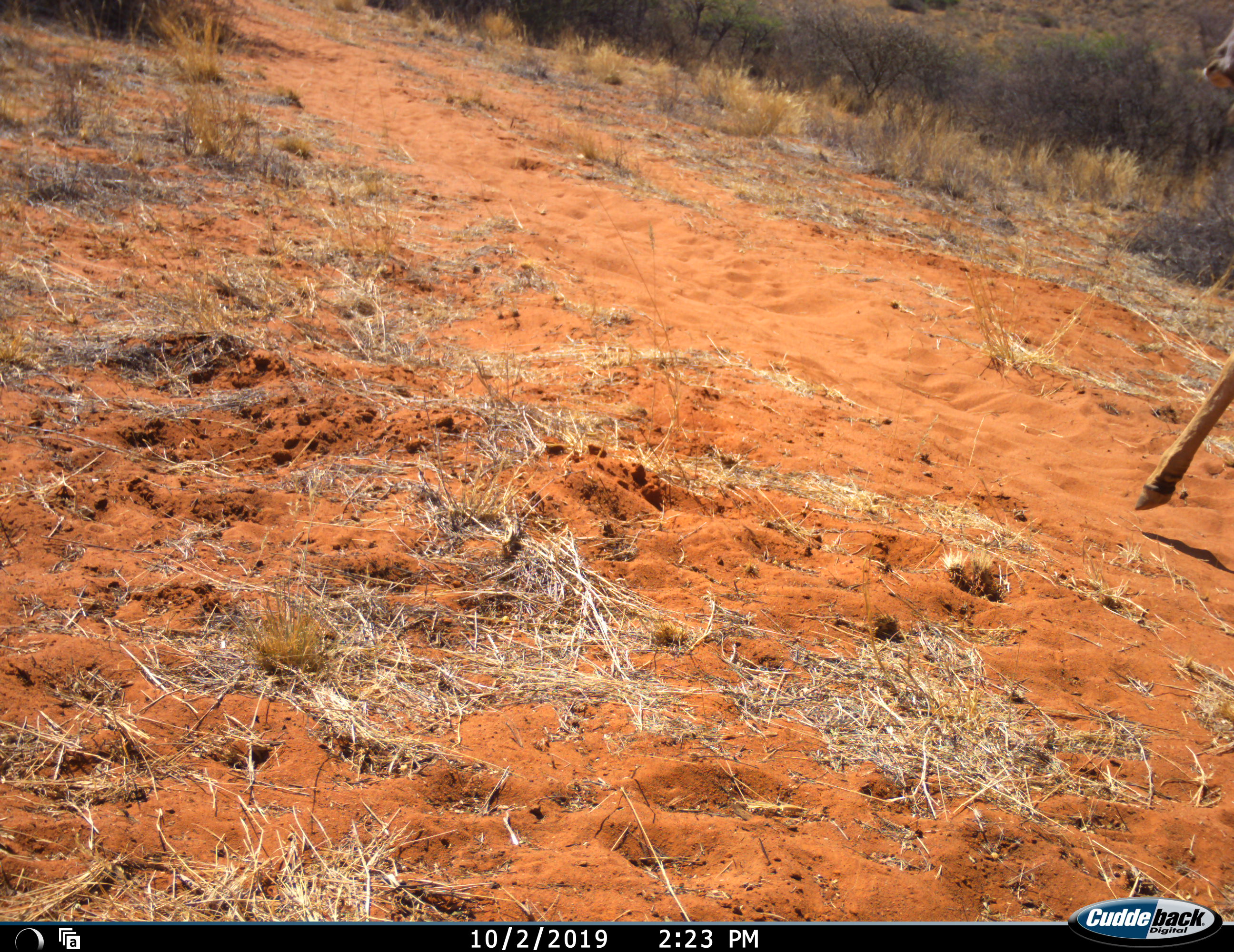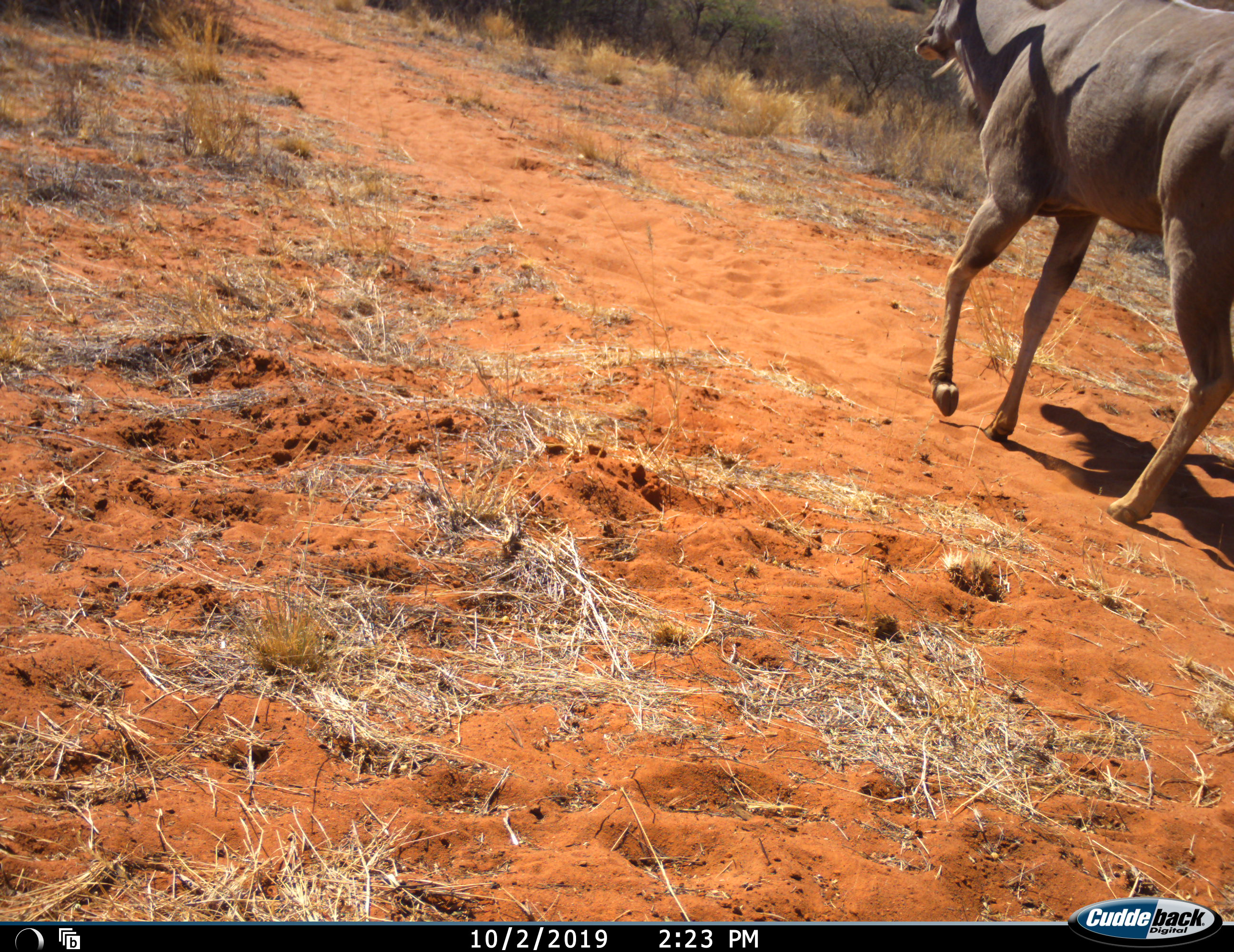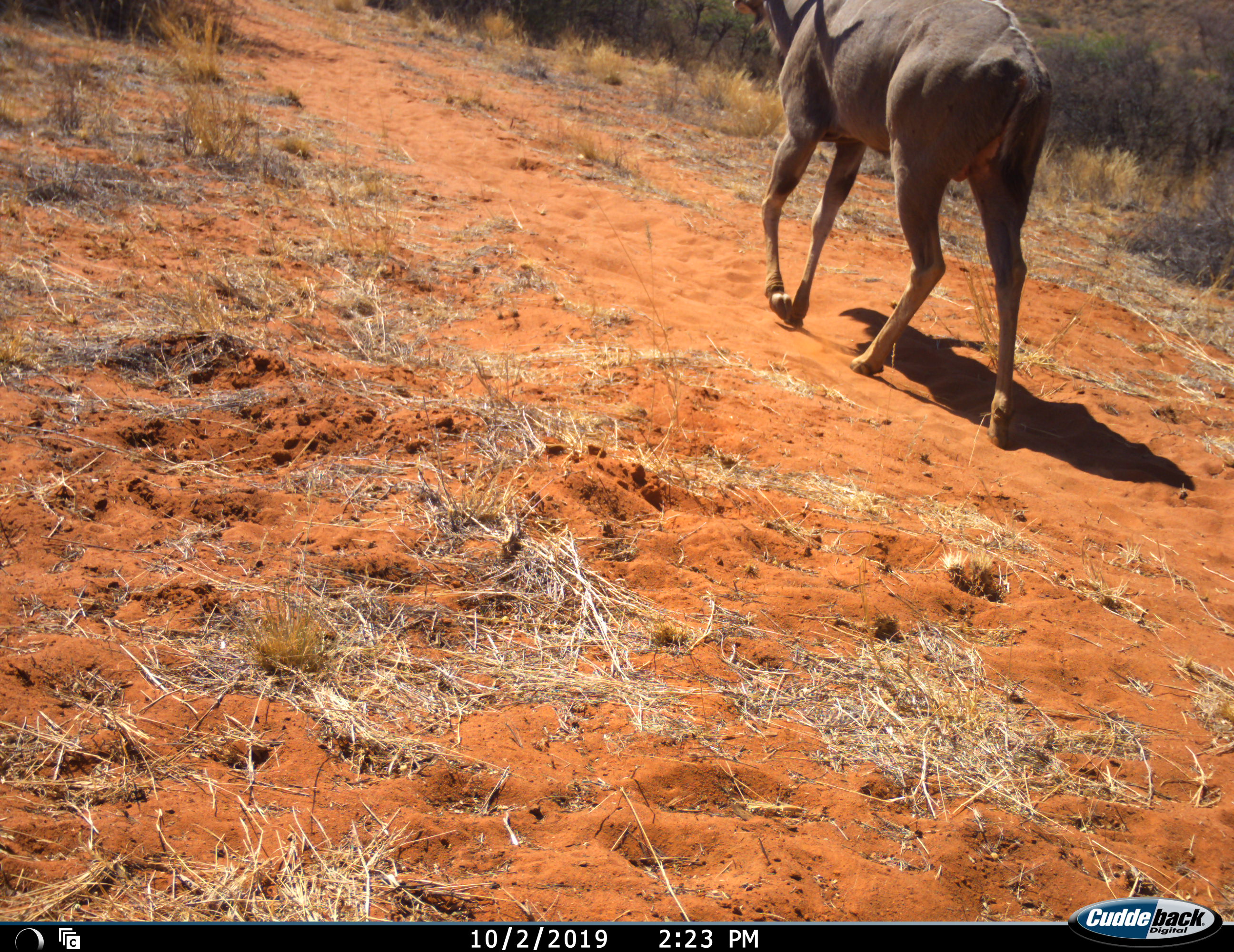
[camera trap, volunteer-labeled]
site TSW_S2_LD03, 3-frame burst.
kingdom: Animalia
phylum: Chordata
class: Mammalia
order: Artiodactyla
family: Bovidae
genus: Tragelaphus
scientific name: Tragelaphus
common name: kudu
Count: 1.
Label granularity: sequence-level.